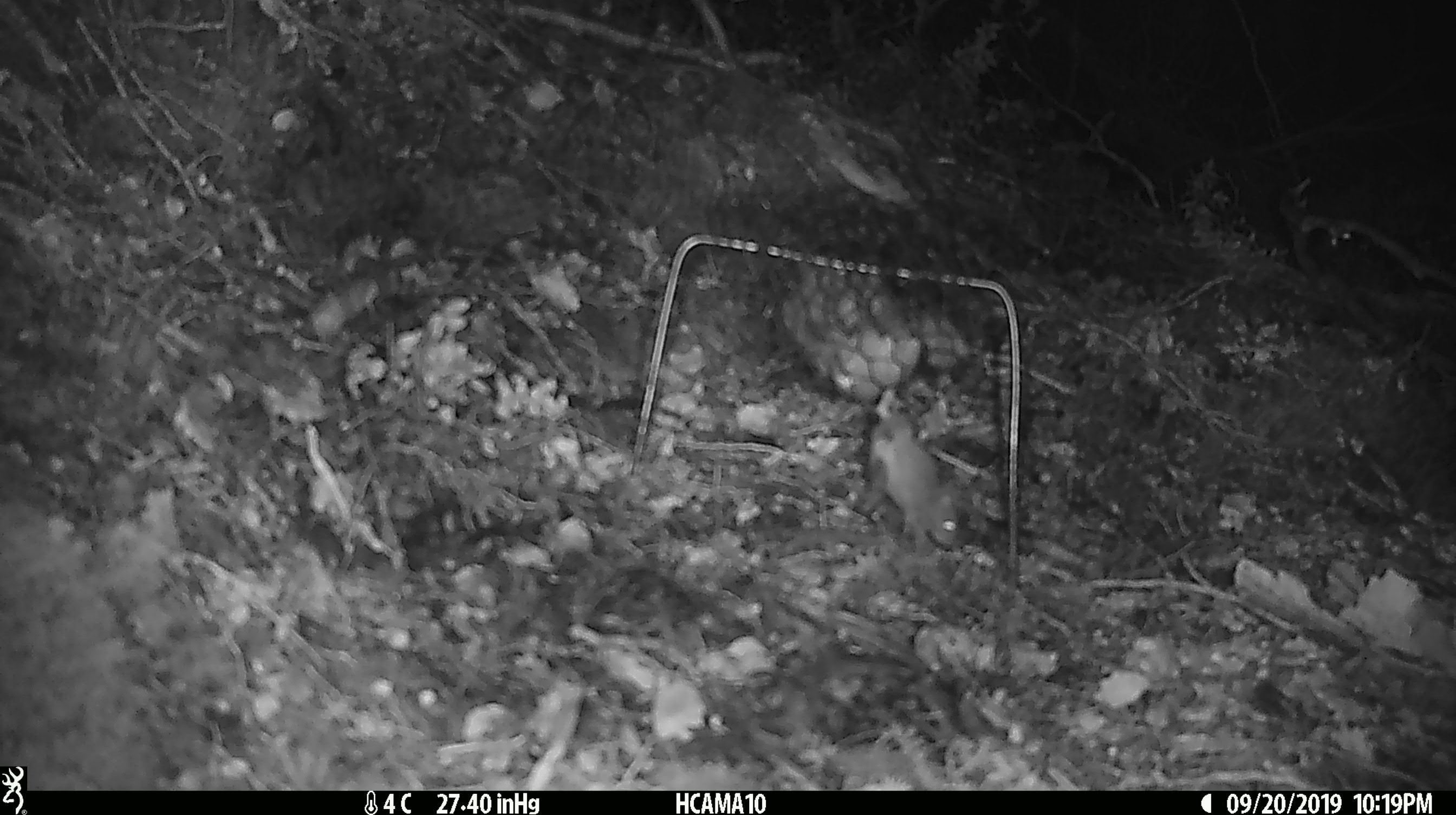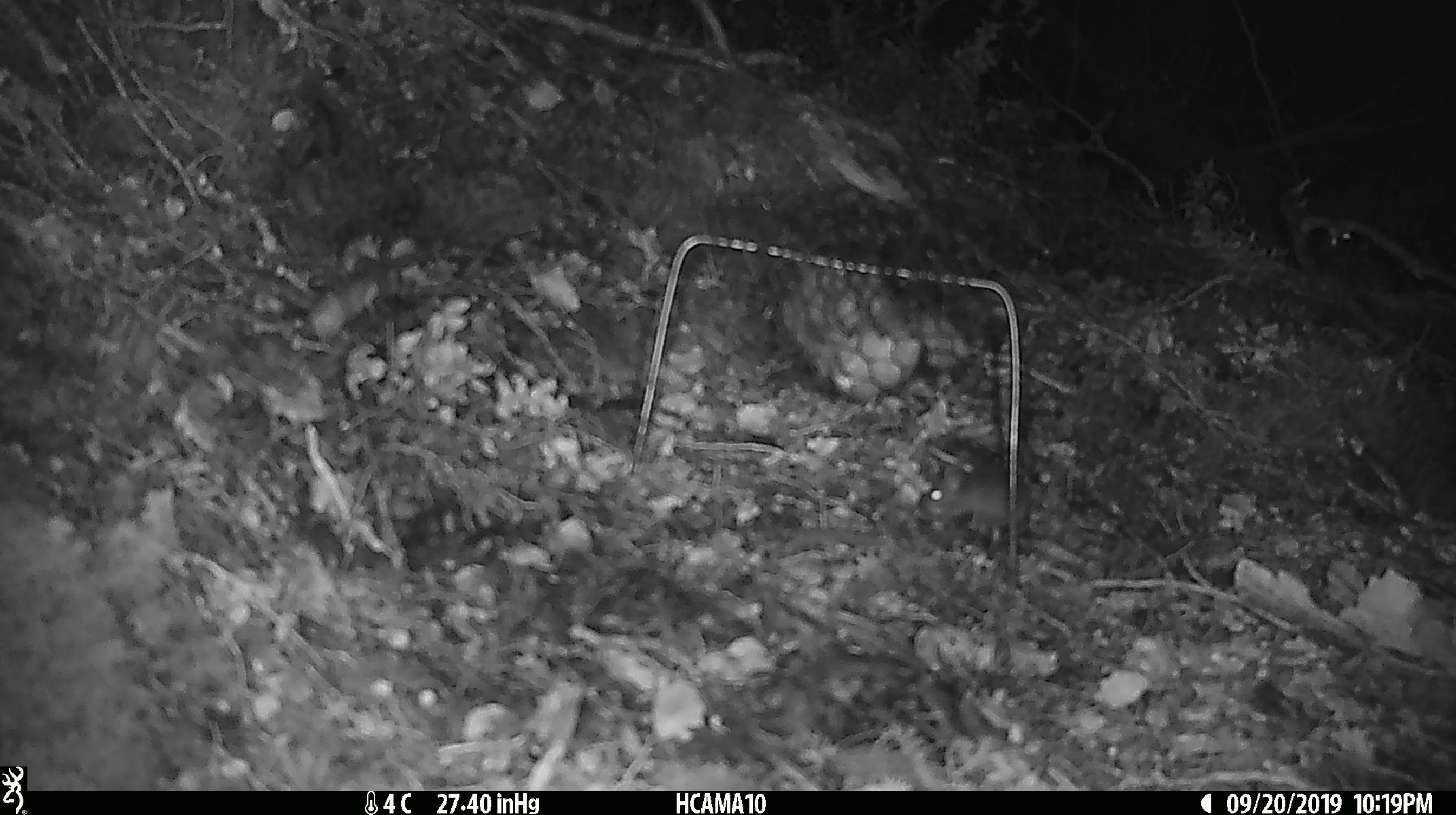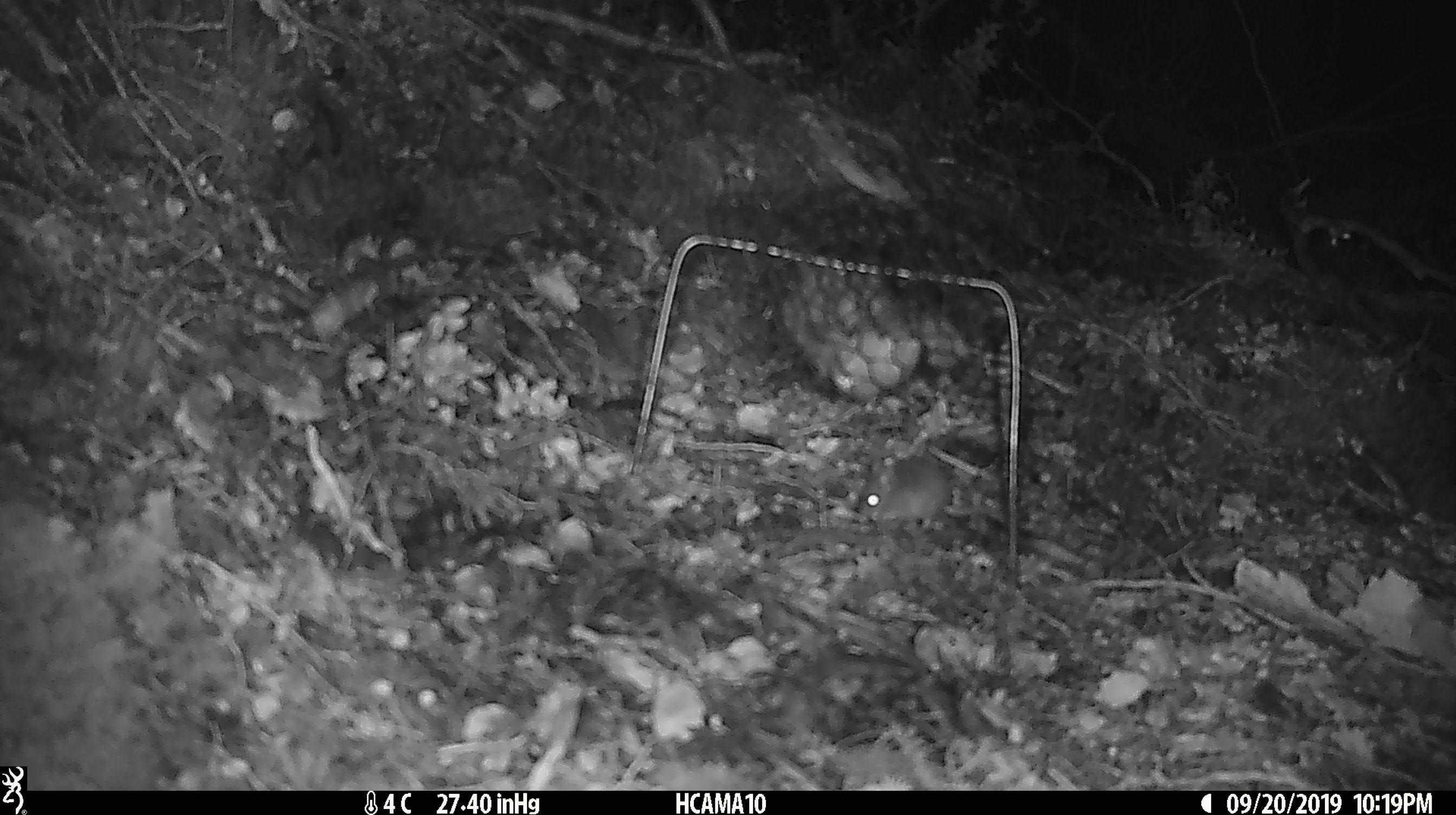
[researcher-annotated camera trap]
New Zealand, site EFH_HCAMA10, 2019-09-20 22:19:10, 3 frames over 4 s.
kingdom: Animalia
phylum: Chordata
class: Mammalia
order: Rodentia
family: Muridae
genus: Mus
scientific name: Mus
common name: mouse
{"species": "mouse (Mus)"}